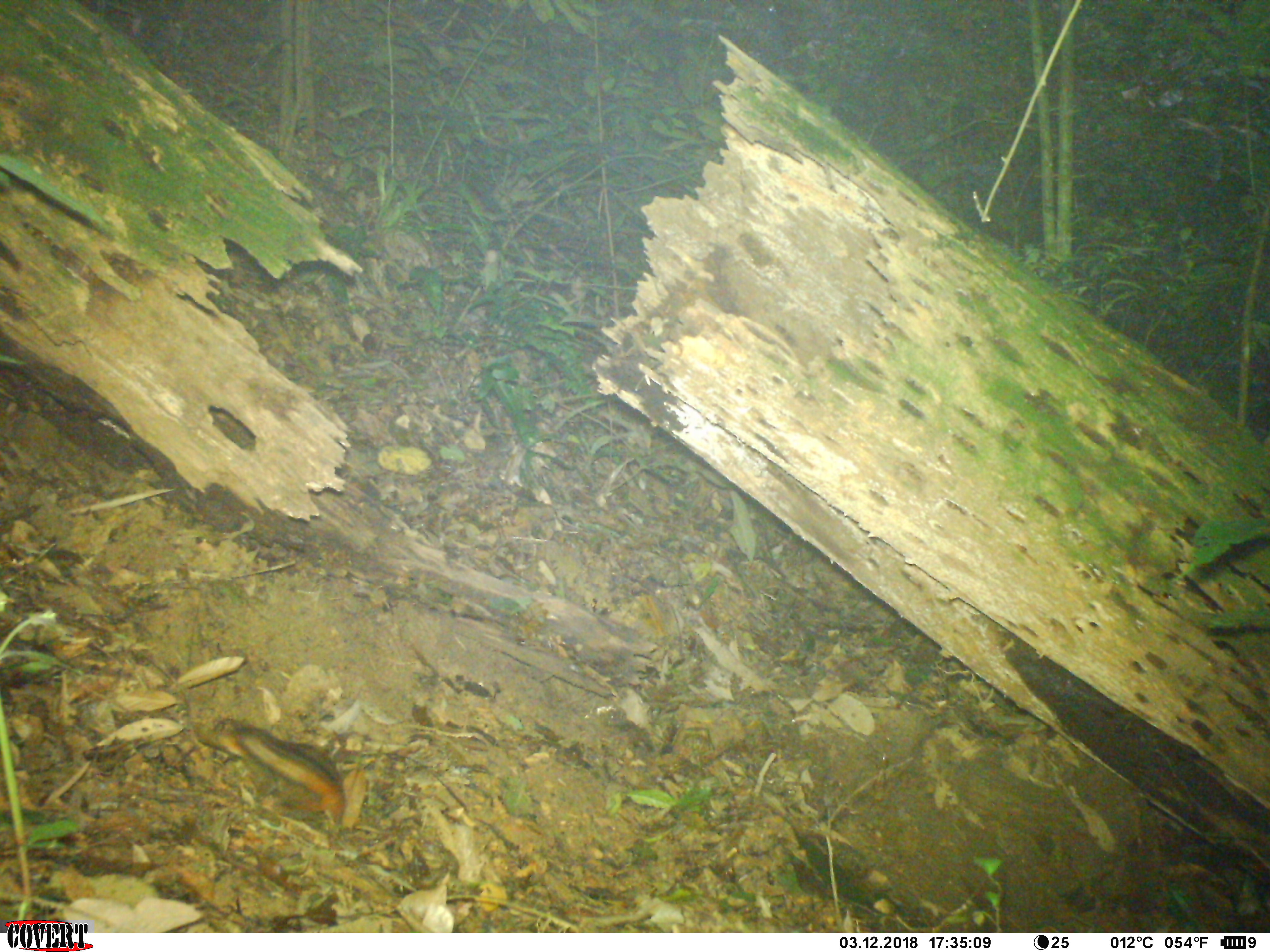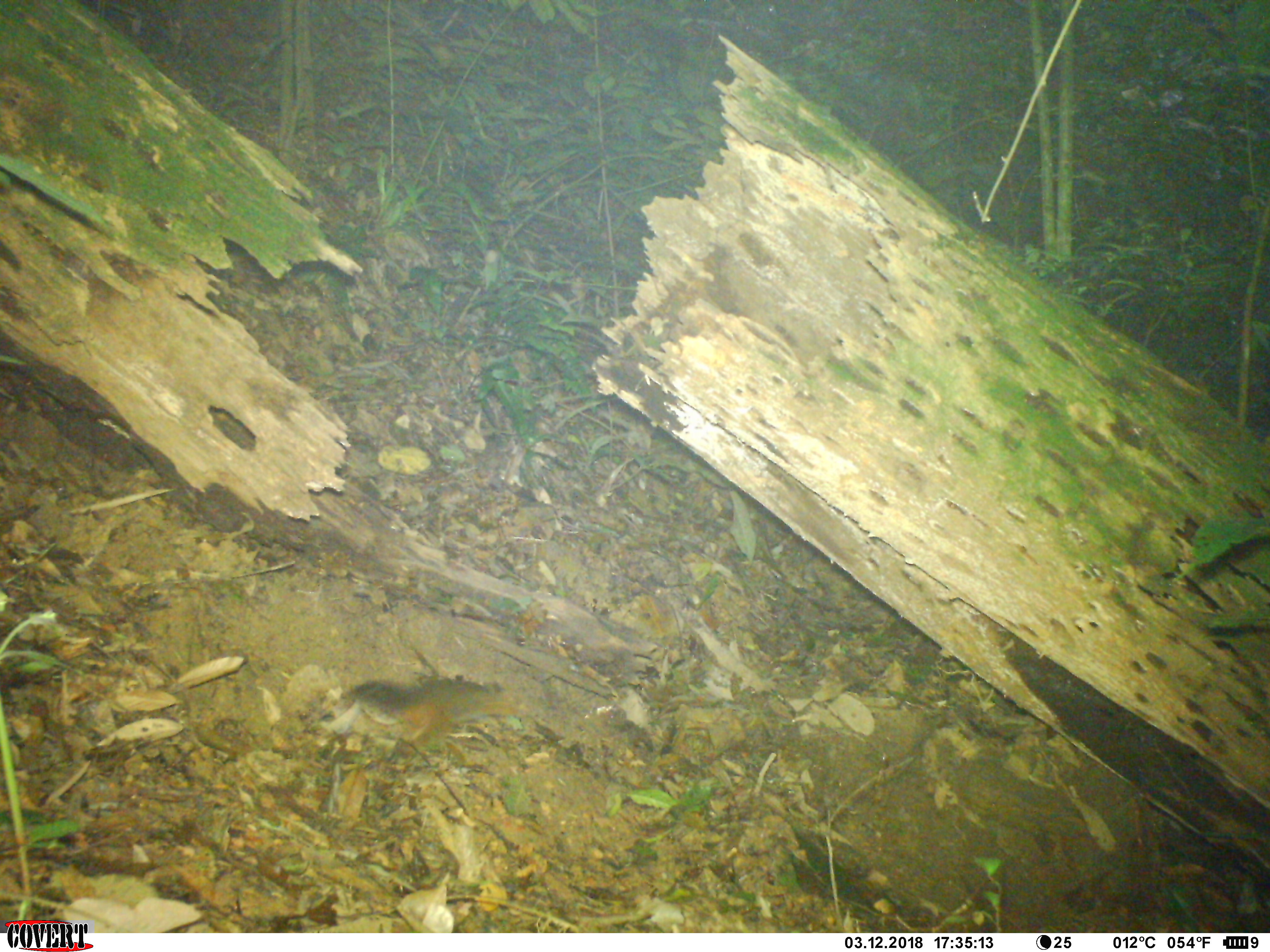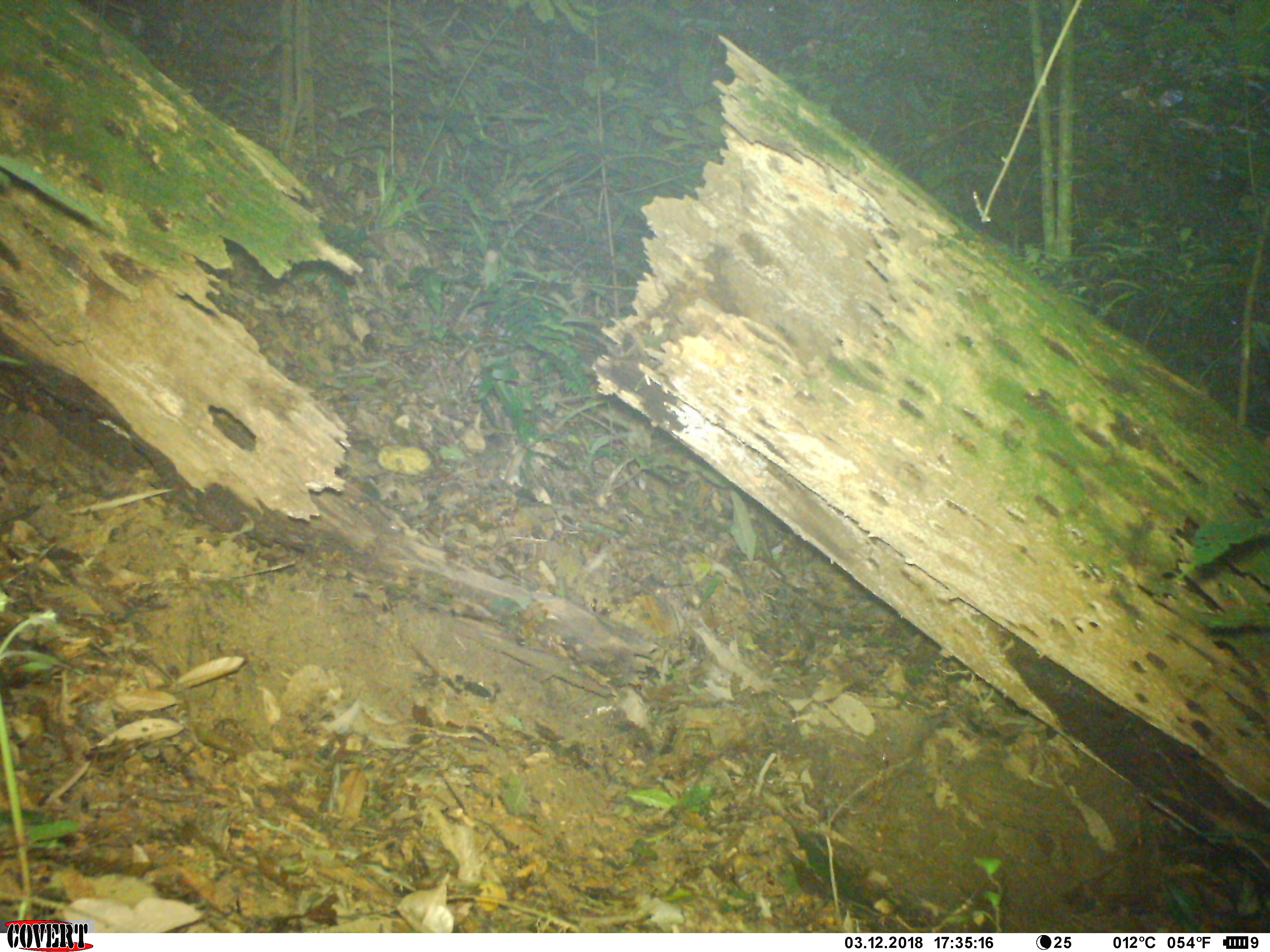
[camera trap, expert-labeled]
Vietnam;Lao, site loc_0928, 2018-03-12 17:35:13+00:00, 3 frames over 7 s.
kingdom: Animalia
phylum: Chordata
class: Mammalia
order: Rodentia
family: Sciuridae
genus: Dremomys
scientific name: Dremomys rufigenis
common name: red-cheeked squirrel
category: red cheeked squirrel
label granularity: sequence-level